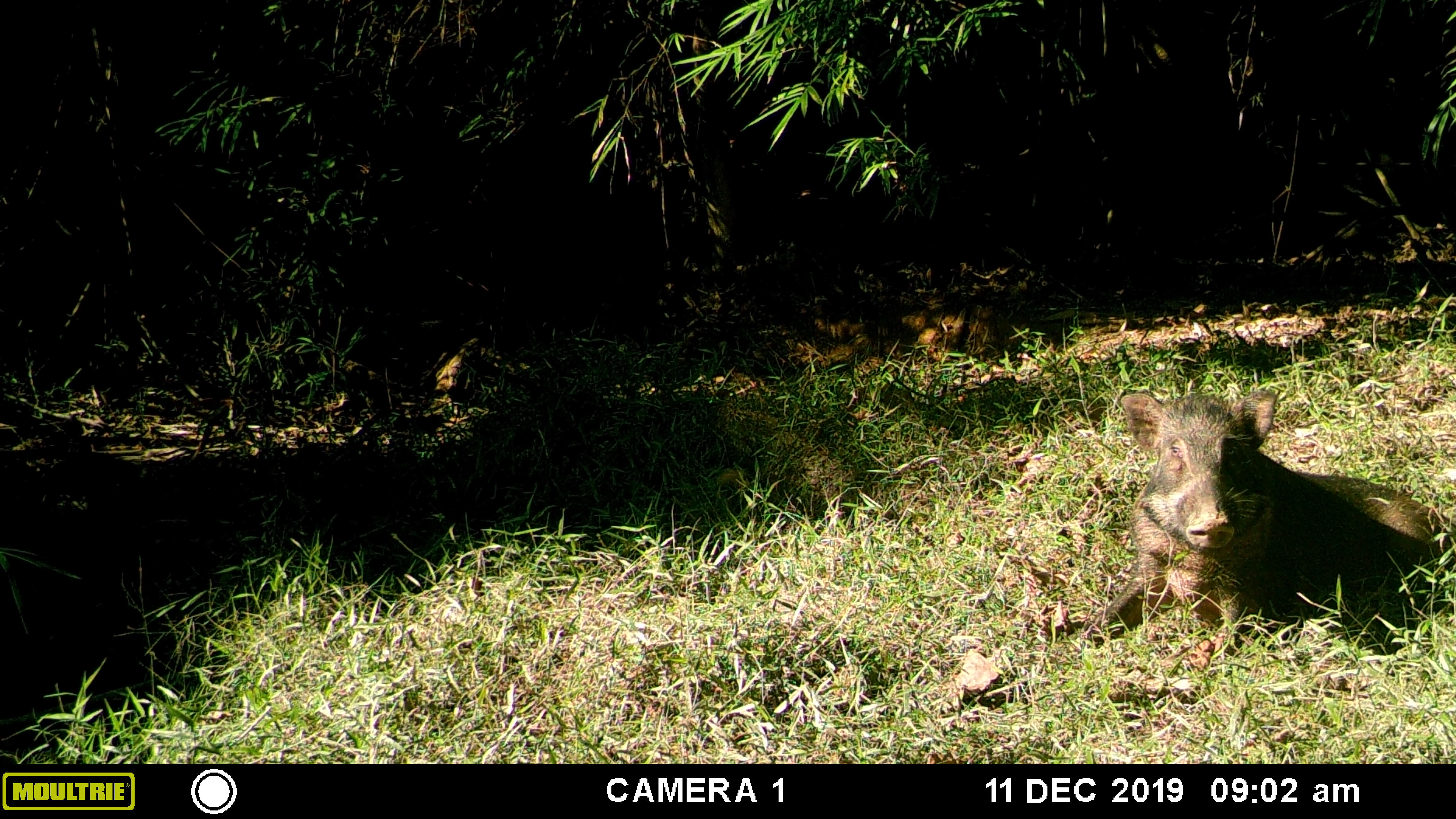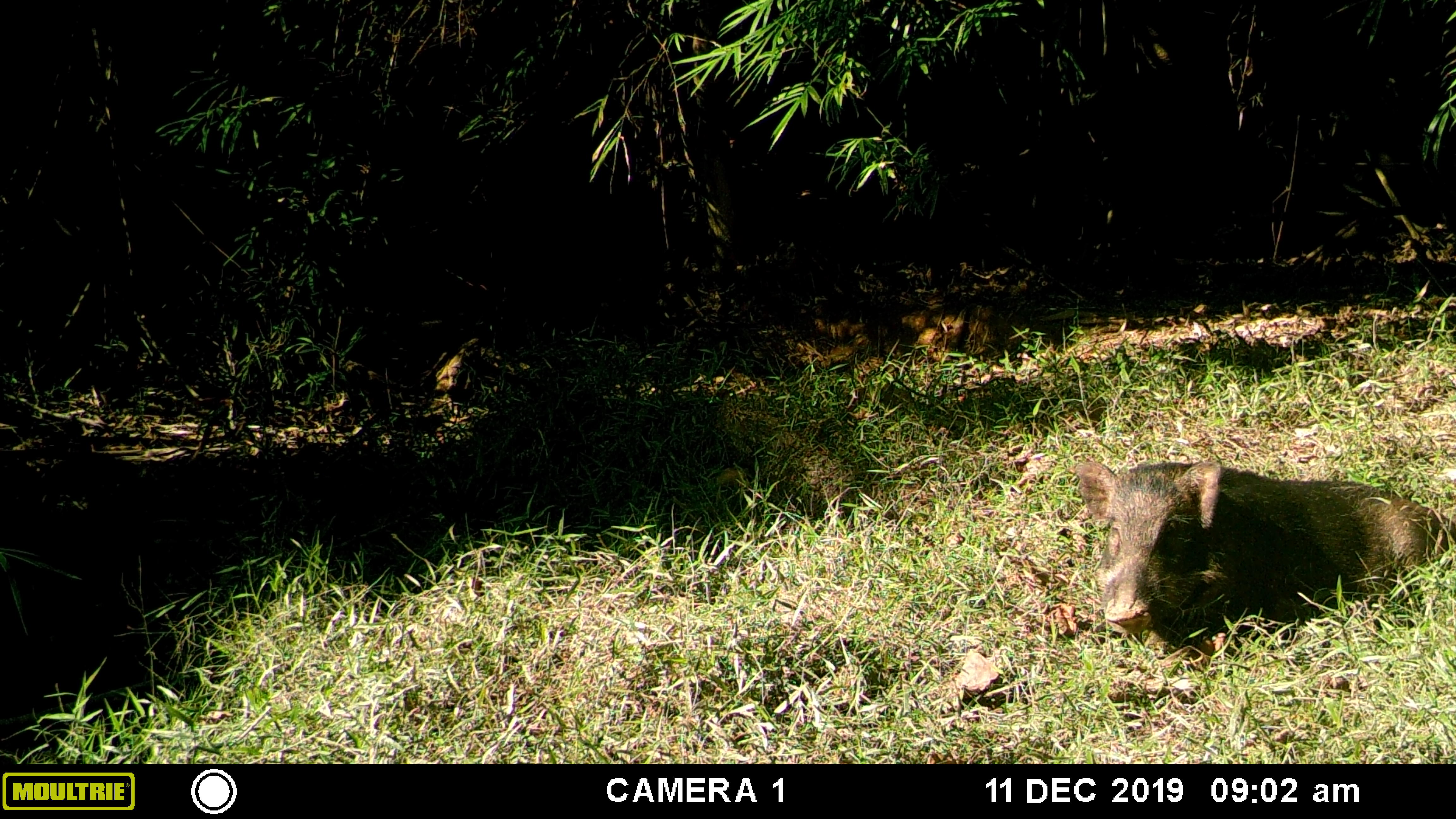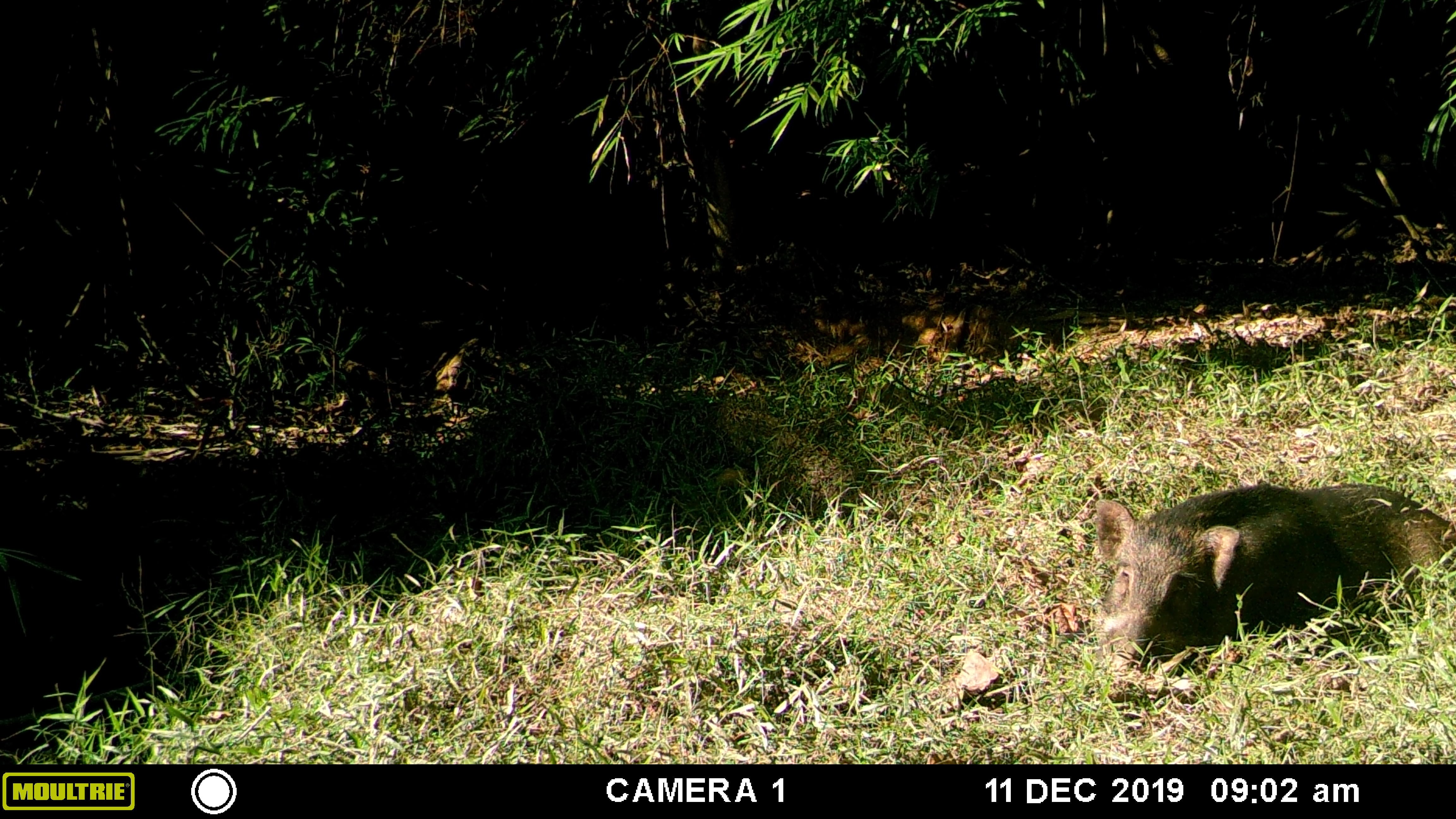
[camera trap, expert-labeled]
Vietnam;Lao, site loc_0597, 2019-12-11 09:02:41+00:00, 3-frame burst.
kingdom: Animalia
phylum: Chordata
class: Mammalia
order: Artiodactyla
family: Suidae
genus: Sus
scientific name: Sus scrofa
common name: eurasian wild pig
Eurasian wild pig (Sus scrofa). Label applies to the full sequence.